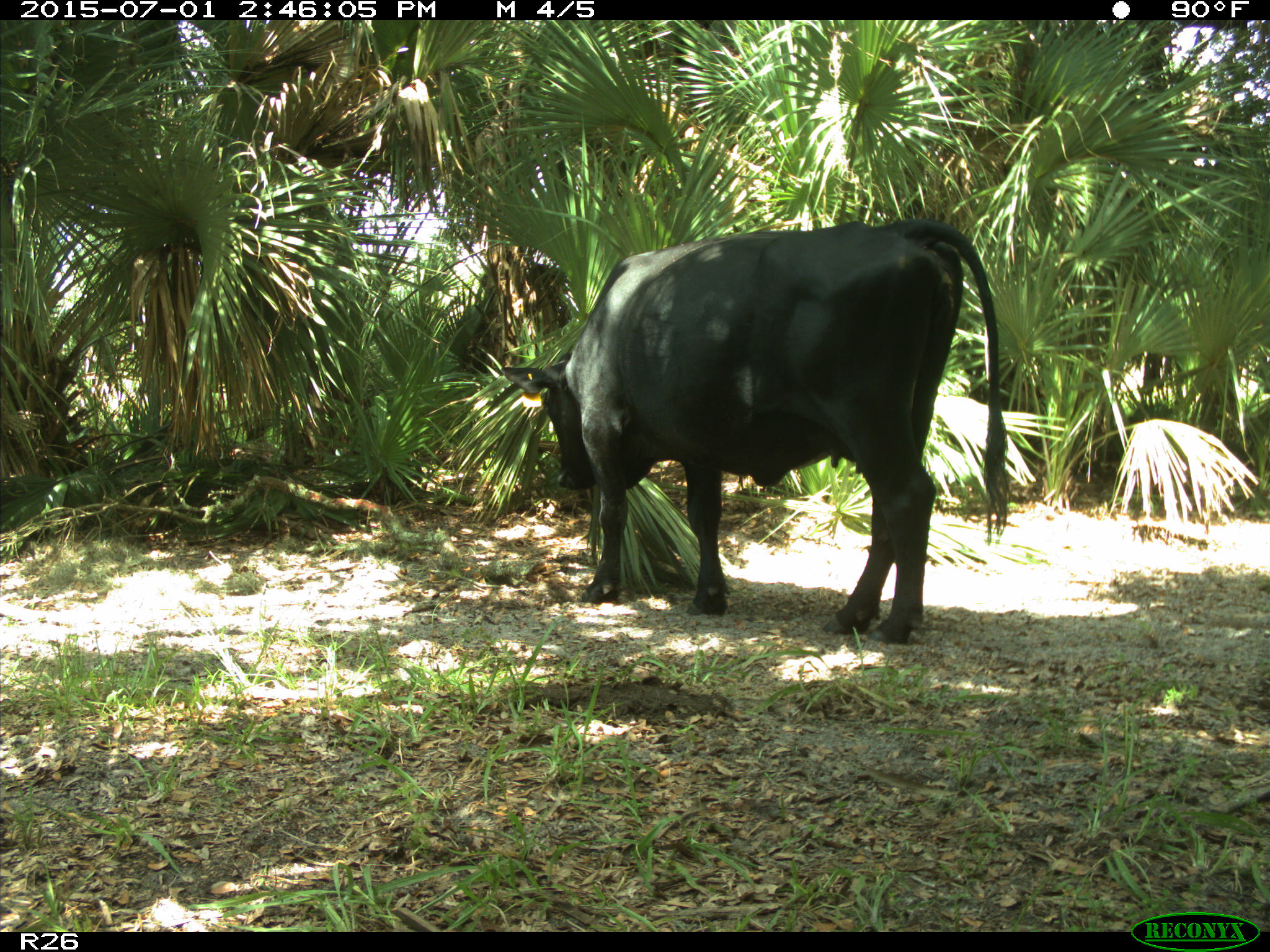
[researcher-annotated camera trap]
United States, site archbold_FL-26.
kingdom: Animalia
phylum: Chordata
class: Mammalia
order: Artiodactyla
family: Bovidae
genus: Bos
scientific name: Bos taurus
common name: domestic cow